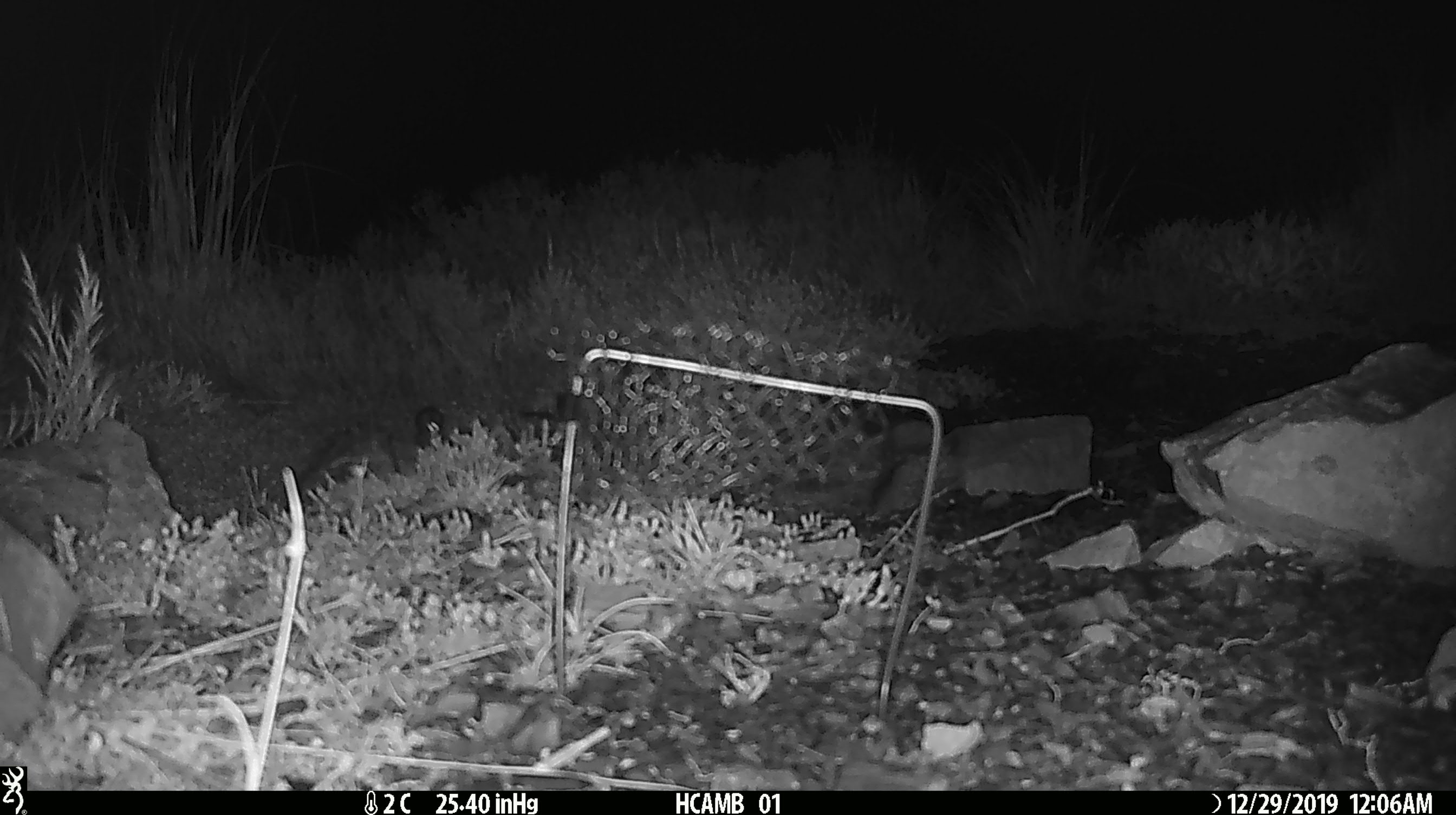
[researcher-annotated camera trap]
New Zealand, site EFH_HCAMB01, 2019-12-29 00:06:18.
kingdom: Animalia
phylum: Chordata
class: Mammalia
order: Rodentia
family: Muridae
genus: Mus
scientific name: Mus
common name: mouse